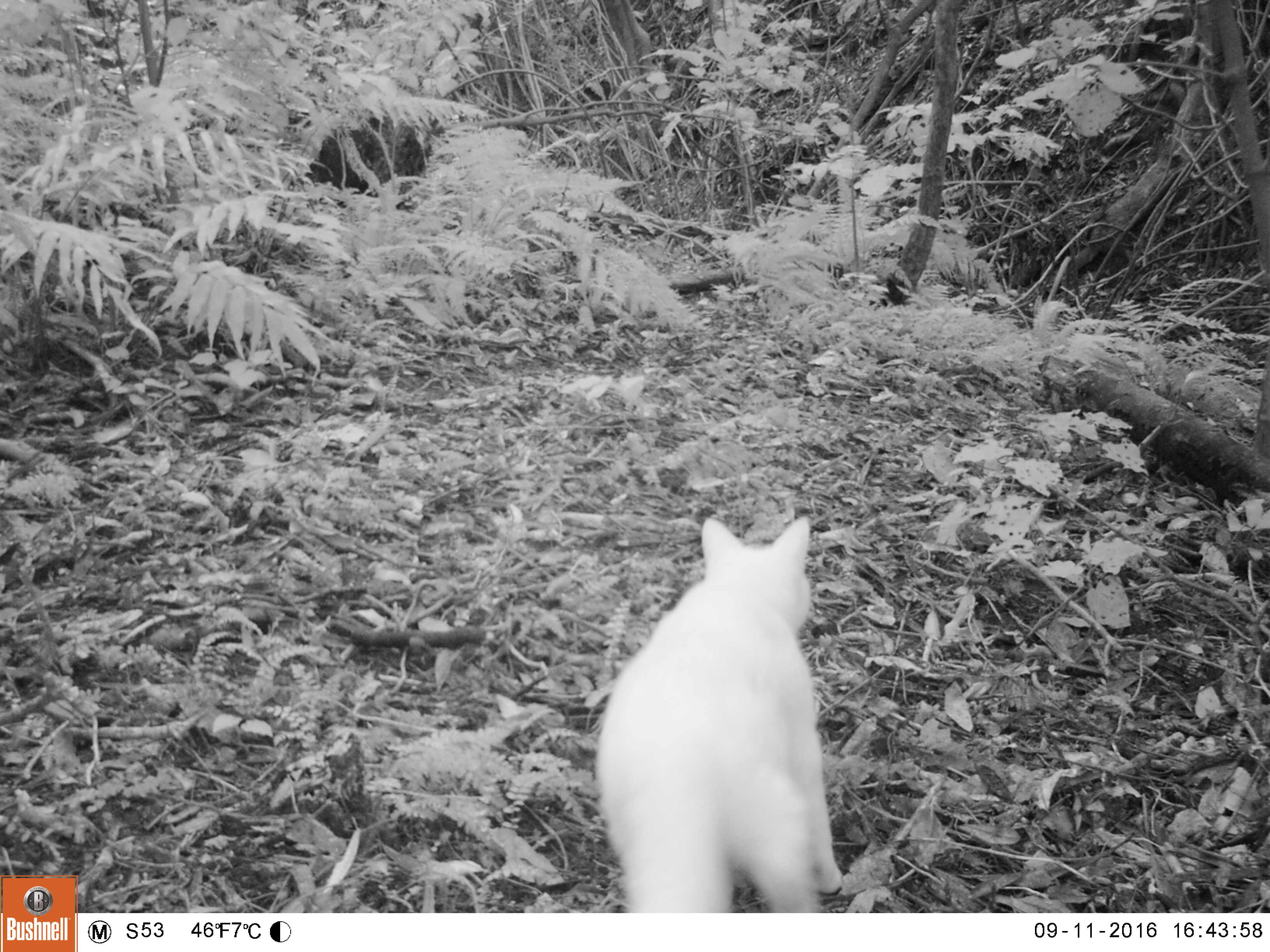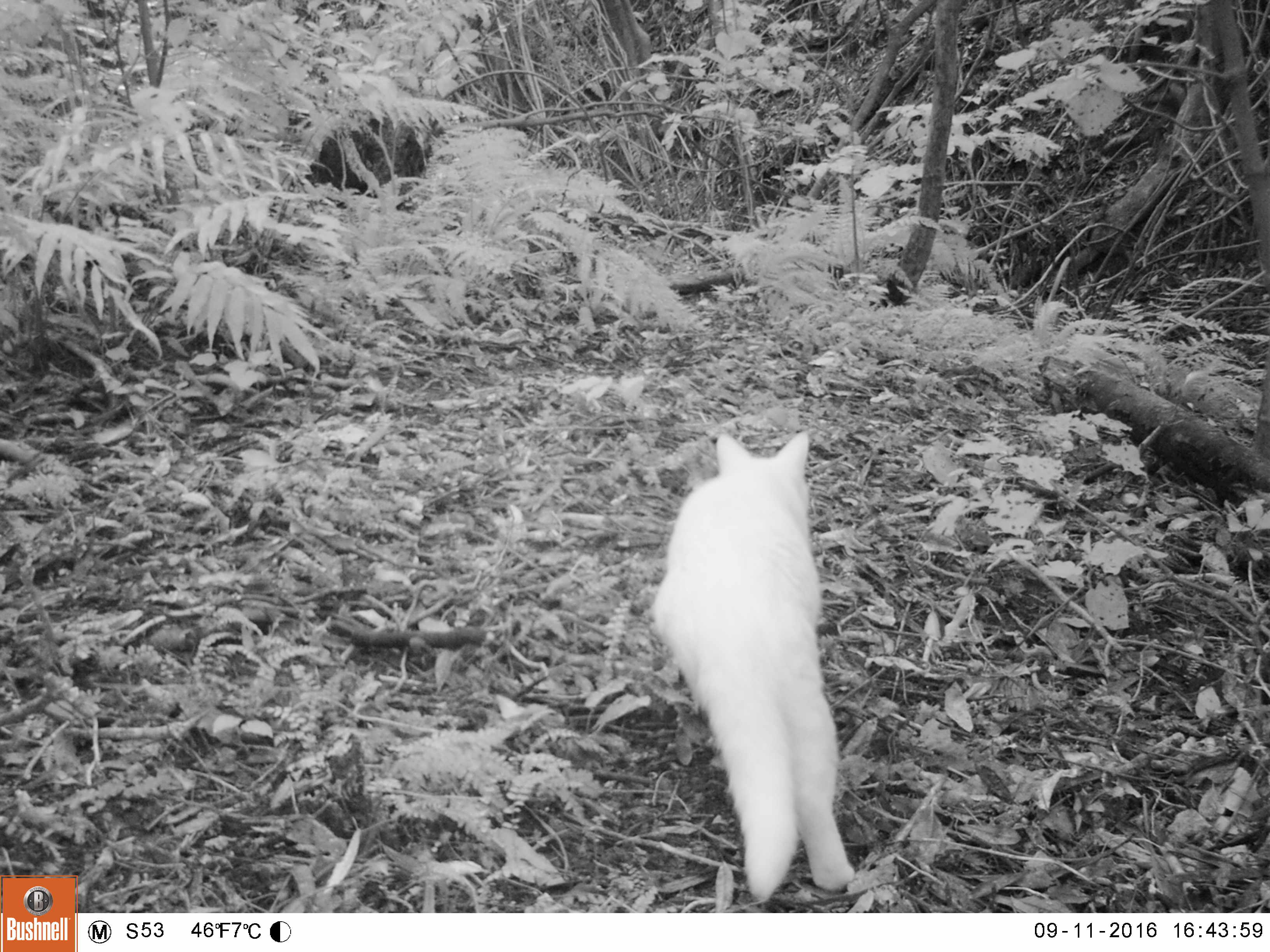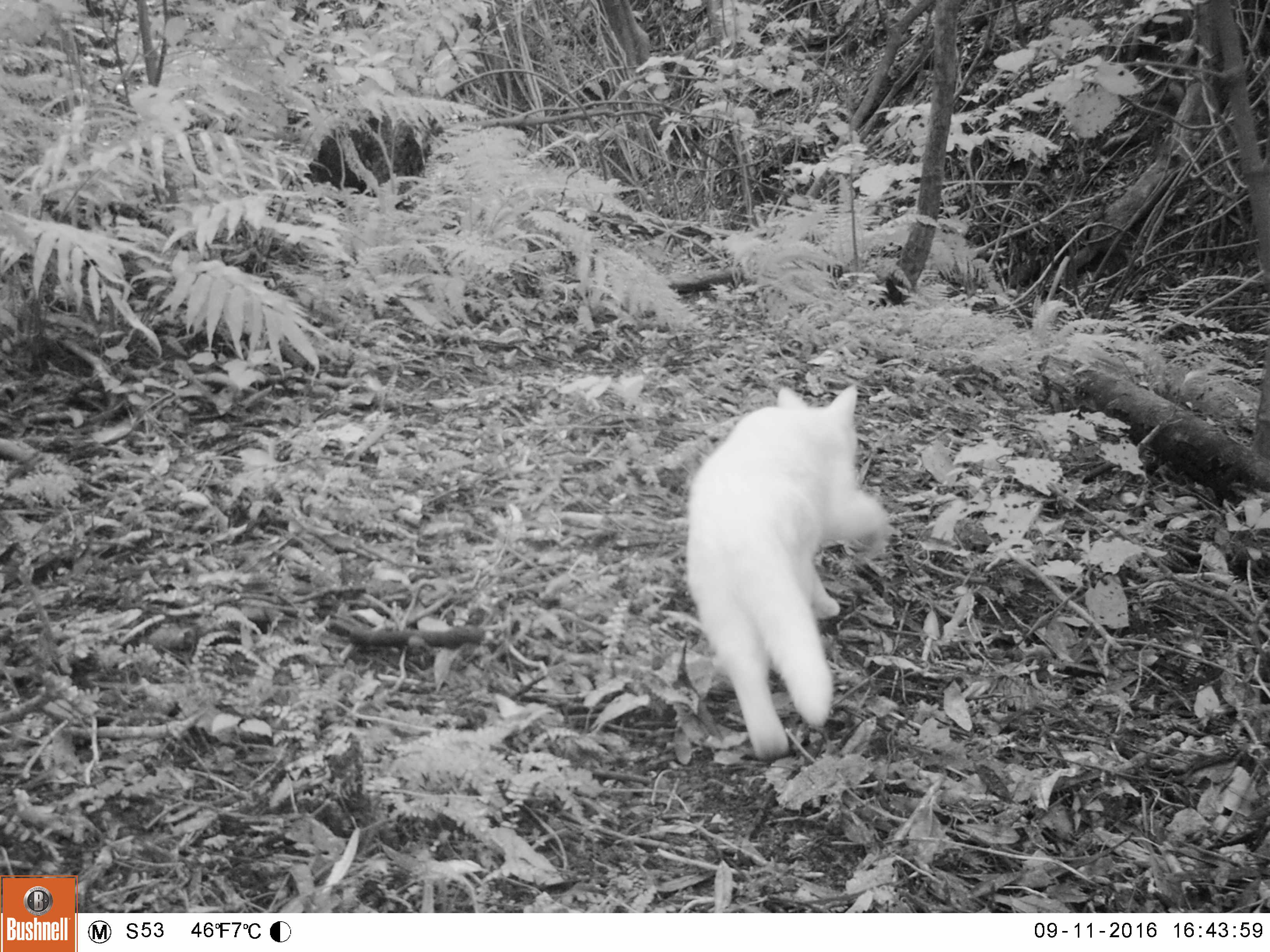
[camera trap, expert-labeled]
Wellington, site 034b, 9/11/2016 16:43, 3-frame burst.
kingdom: Animalia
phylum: Chordata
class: Mammalia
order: Carnivora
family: Felidae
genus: Felis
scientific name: Felis catus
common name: cat